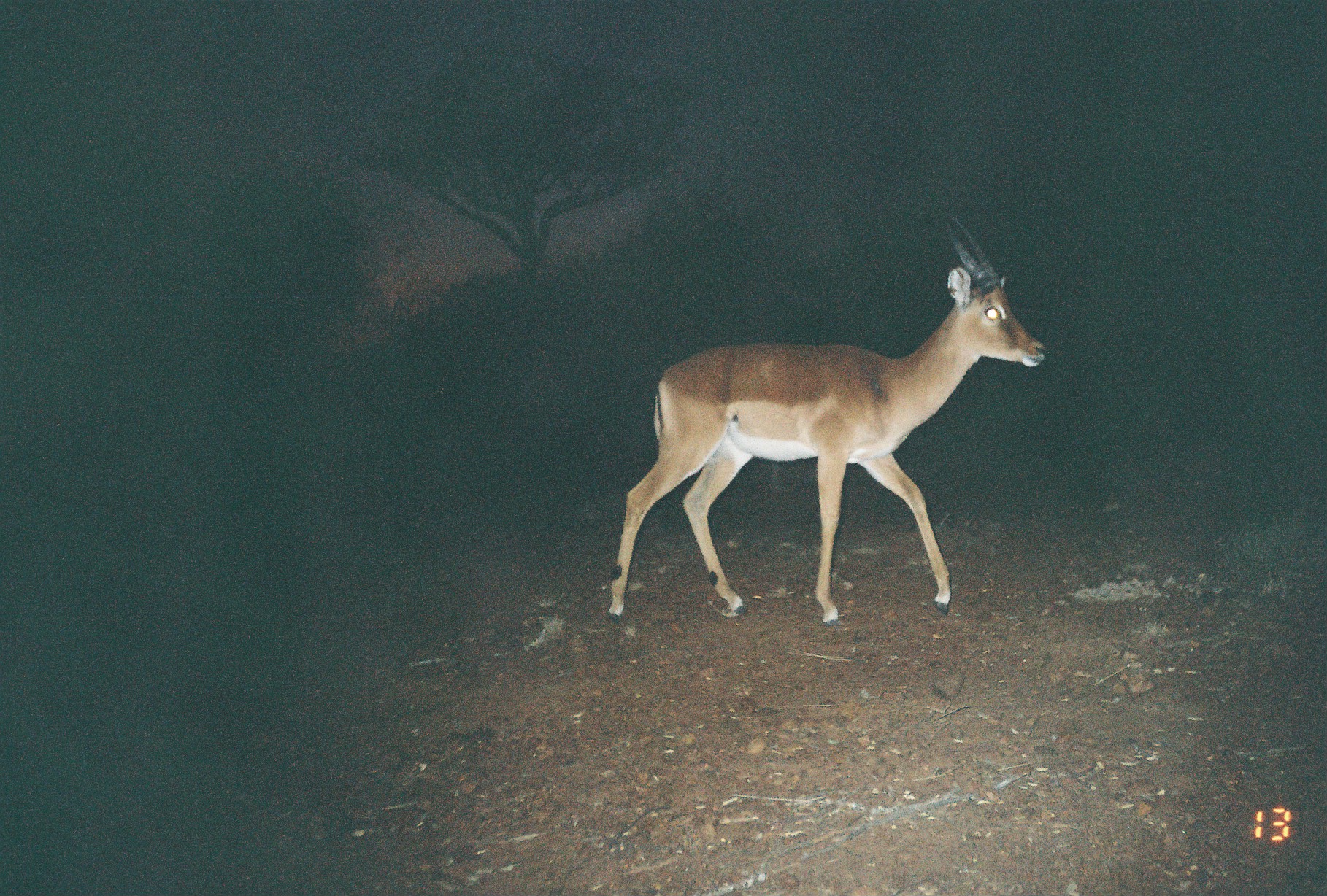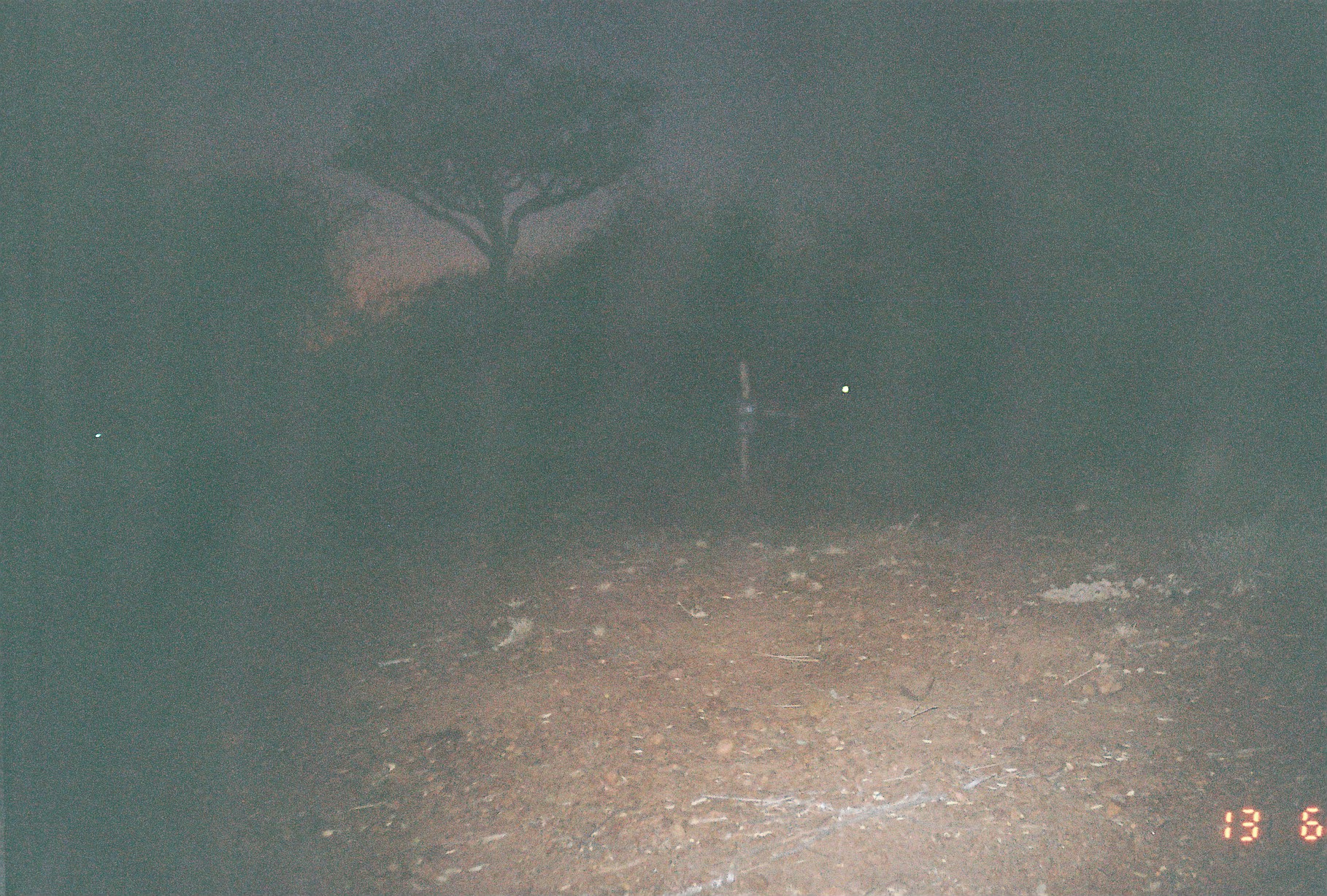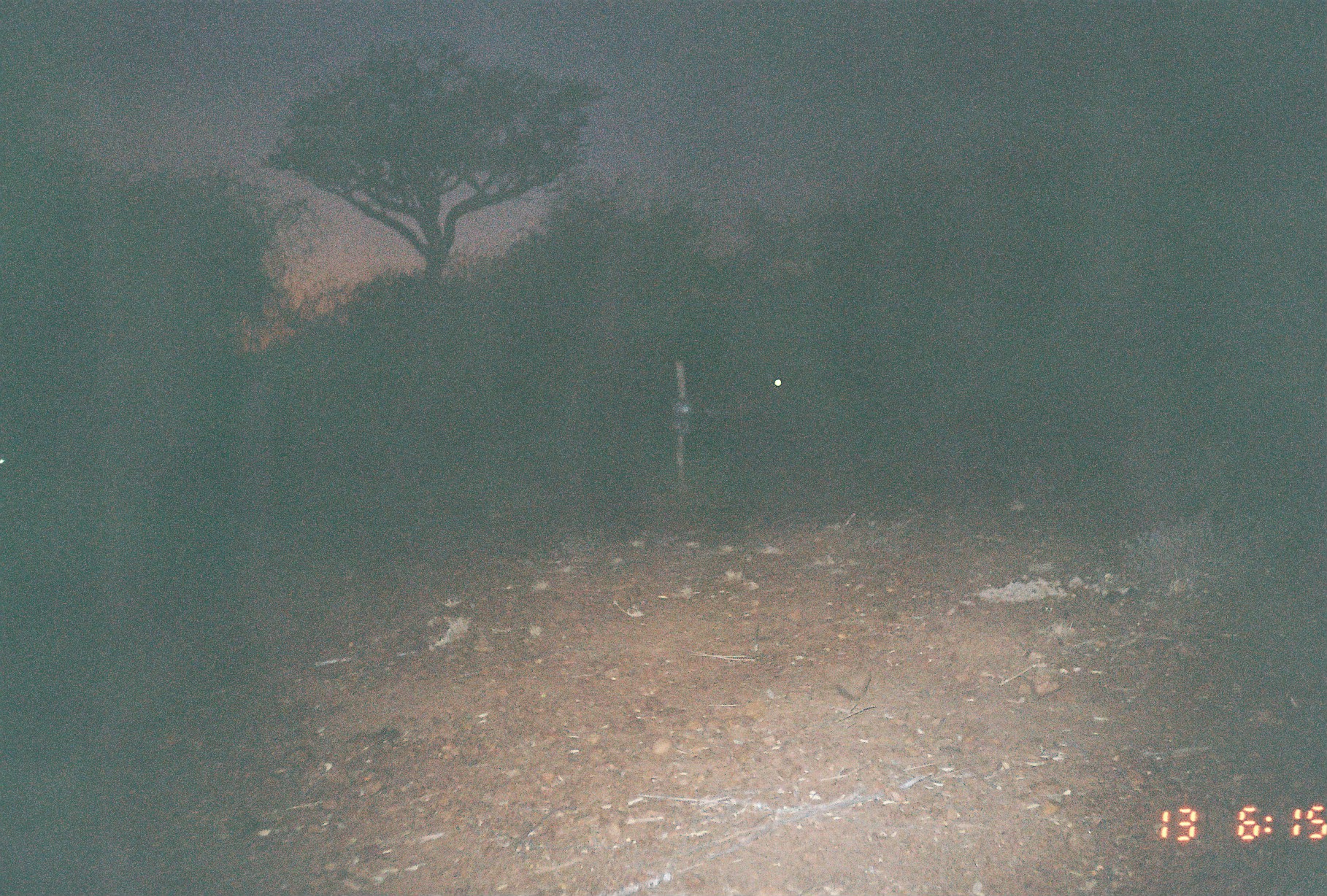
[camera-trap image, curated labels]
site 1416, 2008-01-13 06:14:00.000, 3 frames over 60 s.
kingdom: Animalia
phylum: Chordata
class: Mammalia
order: Artiodactyla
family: Bovidae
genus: Aepyceros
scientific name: Aepyceros melampus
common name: impala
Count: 1.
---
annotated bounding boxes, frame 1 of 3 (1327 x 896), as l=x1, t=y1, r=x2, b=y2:
aepyceros melampus: l=606, t=213, r=1046, b=627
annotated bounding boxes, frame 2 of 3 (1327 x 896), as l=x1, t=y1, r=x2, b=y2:
aepyceros melampus: l=755, t=375, r=860, b=495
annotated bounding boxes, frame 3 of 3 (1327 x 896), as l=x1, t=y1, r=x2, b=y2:
aepyceros melampus: l=687, t=363, r=803, b=508